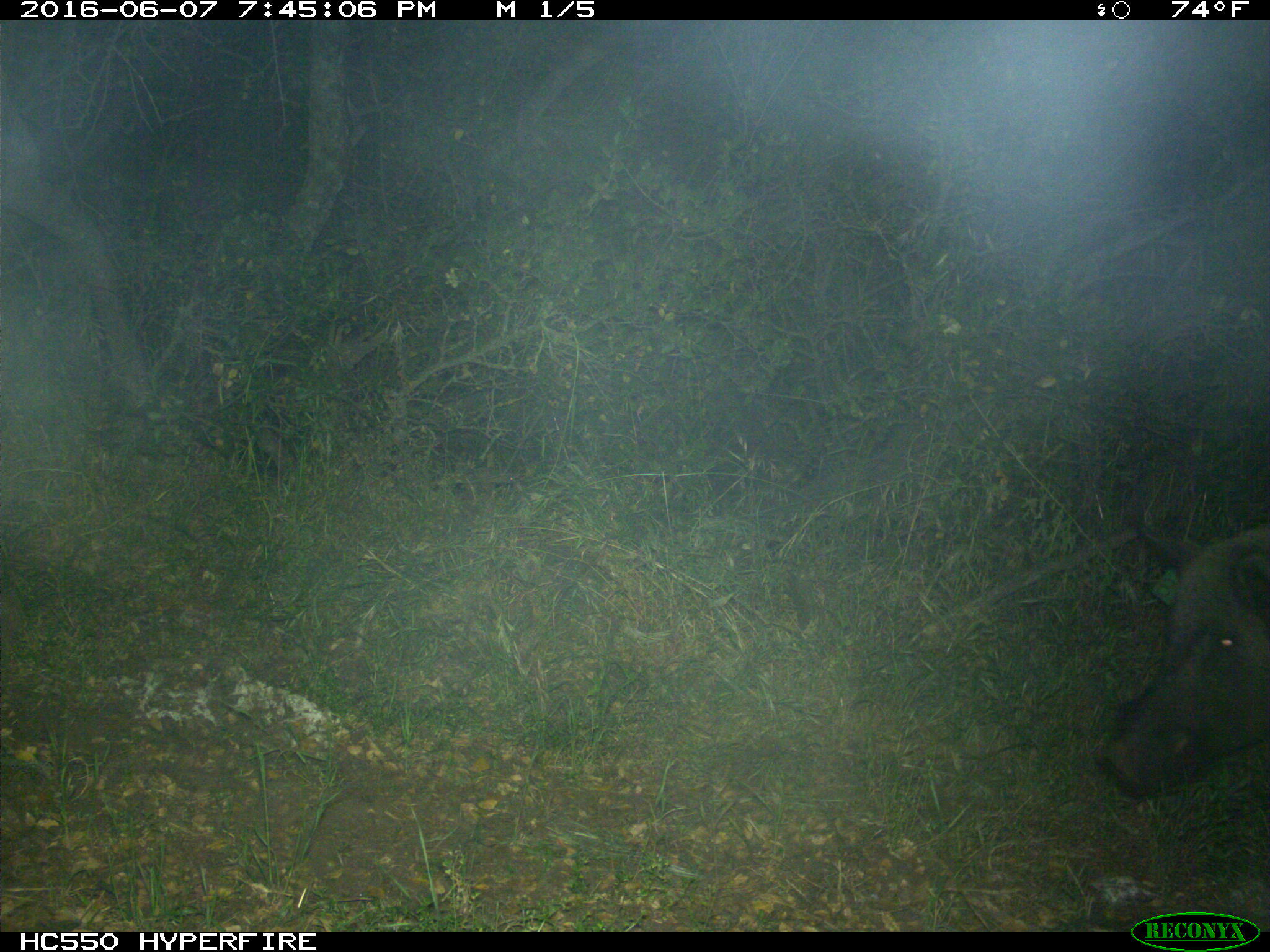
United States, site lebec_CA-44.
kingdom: Animalia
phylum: Chordata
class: Mammalia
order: Artiodactyla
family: Suidae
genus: Sus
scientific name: Sus scrofa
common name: wild boar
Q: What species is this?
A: Sus scrofa (wild boar).